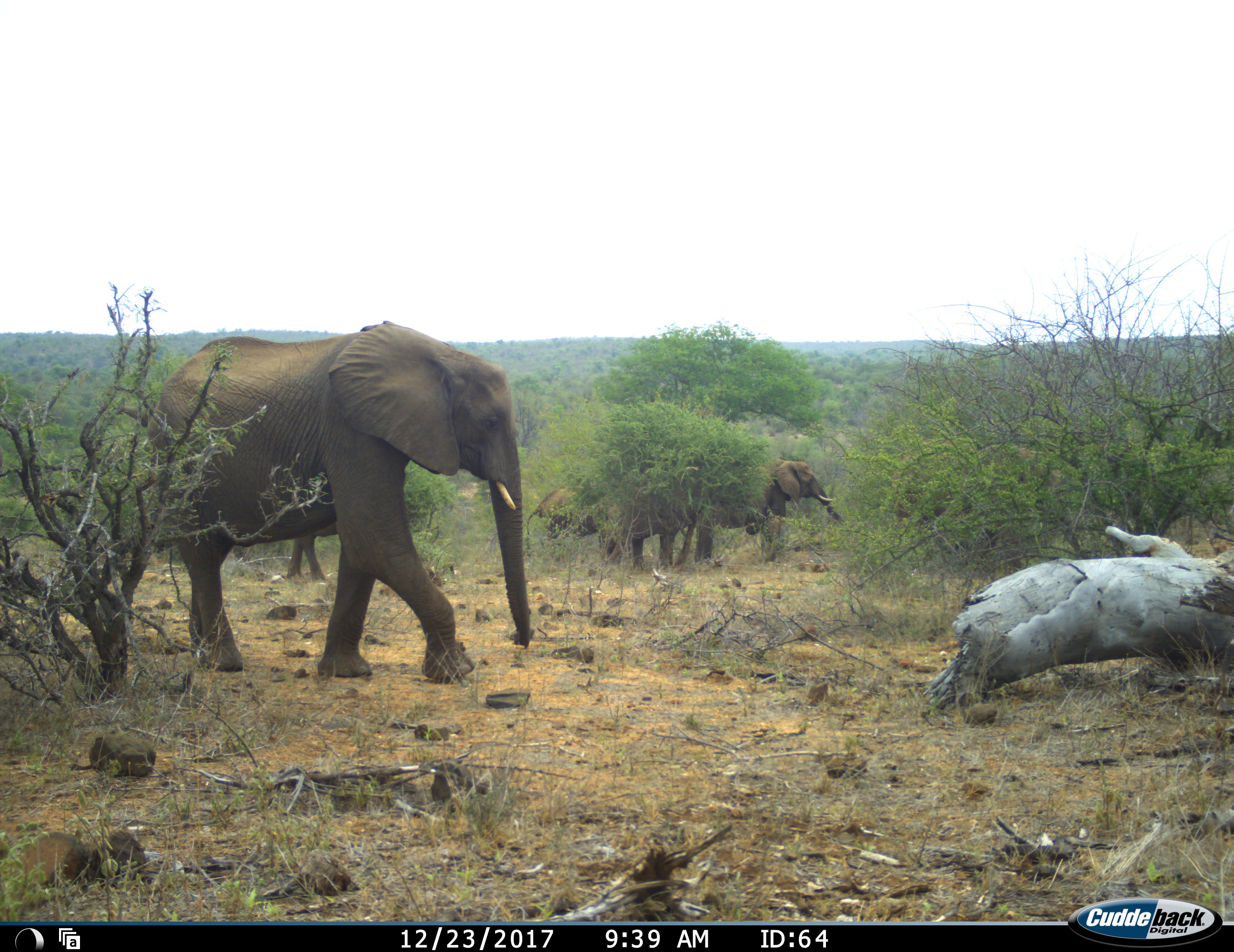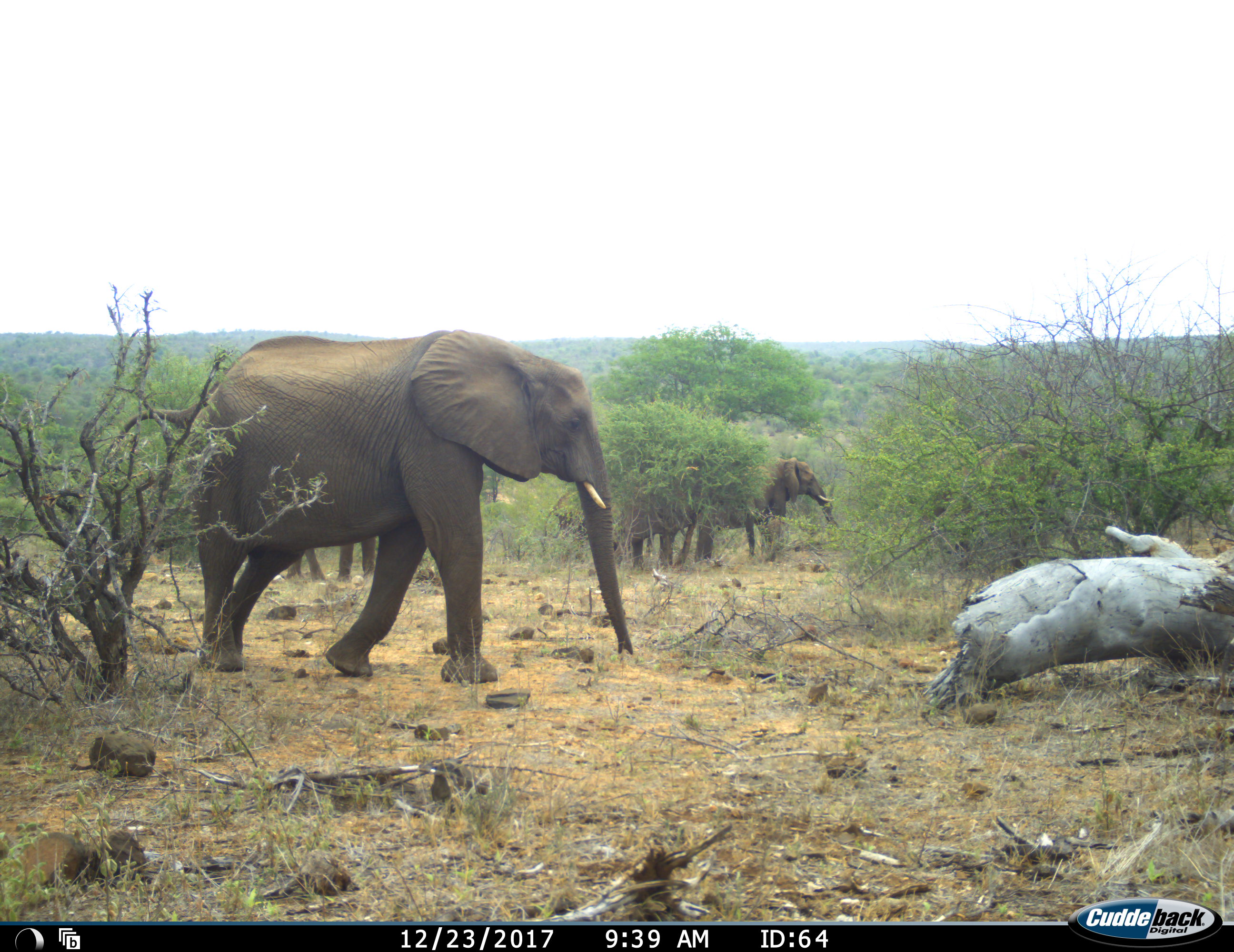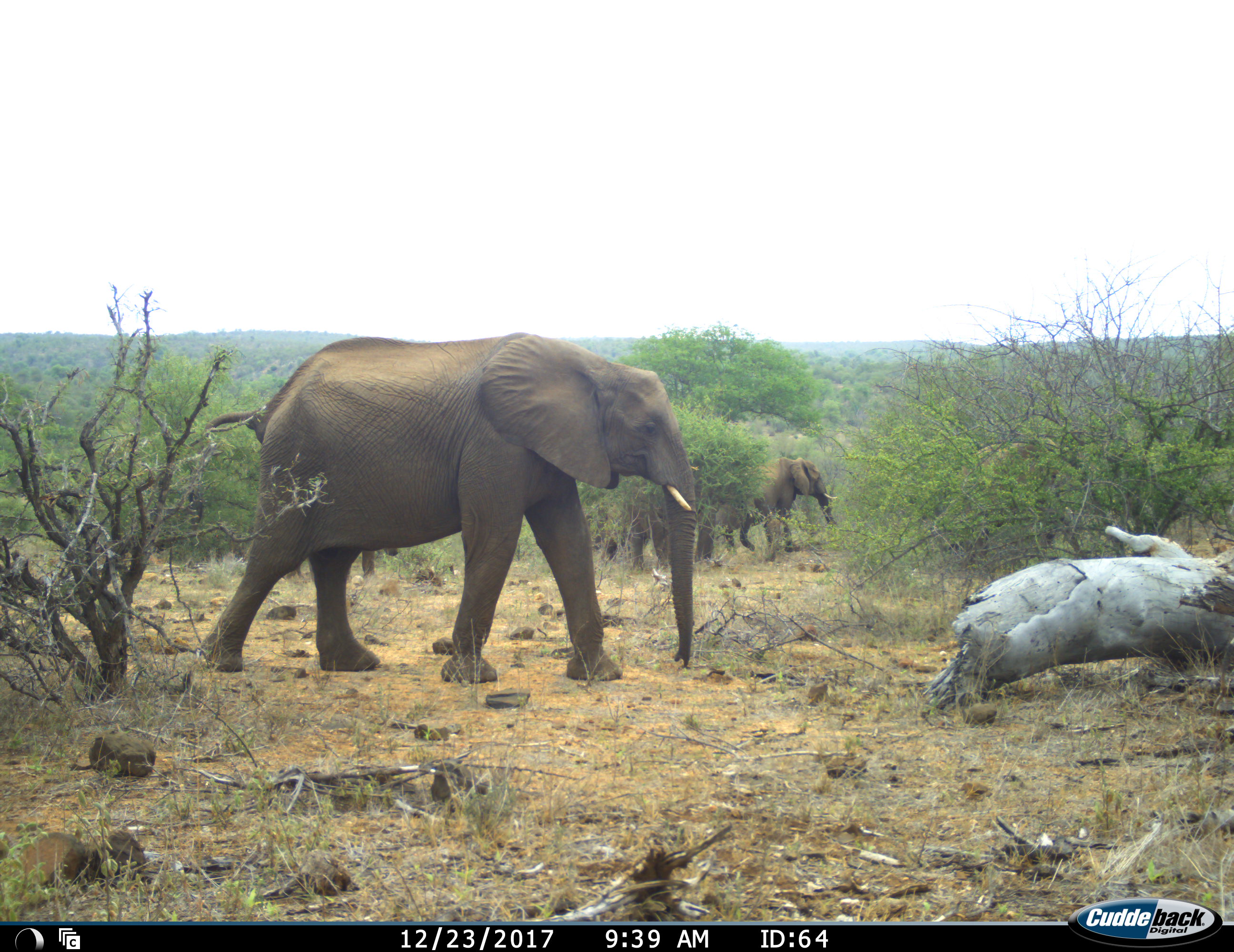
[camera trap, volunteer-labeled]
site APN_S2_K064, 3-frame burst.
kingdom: Animalia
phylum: Chordata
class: Mammalia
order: Proboscidea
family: Elephantidae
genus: Loxodonta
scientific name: Loxodonta africana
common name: african bush elephant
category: elephant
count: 4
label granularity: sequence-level